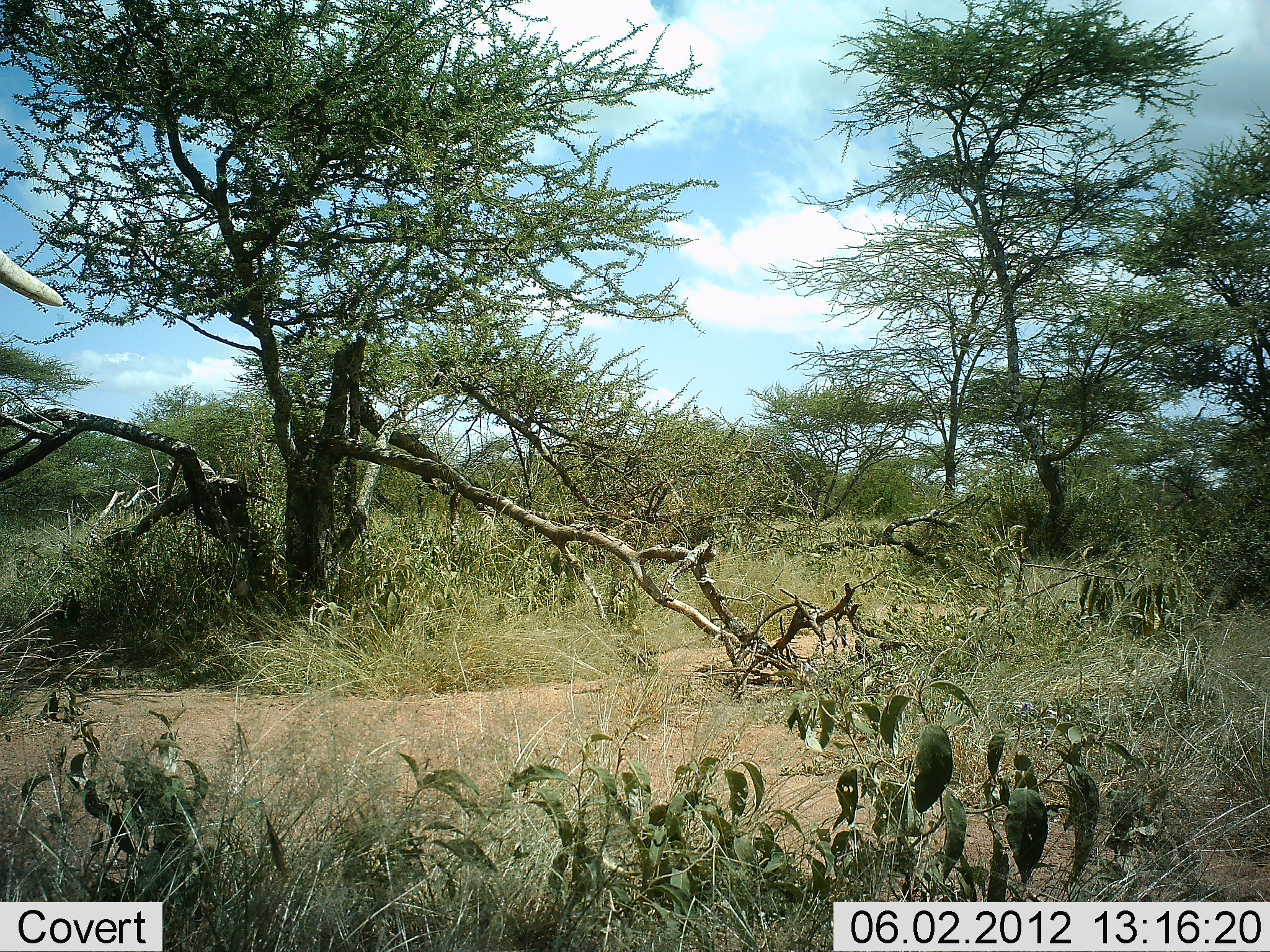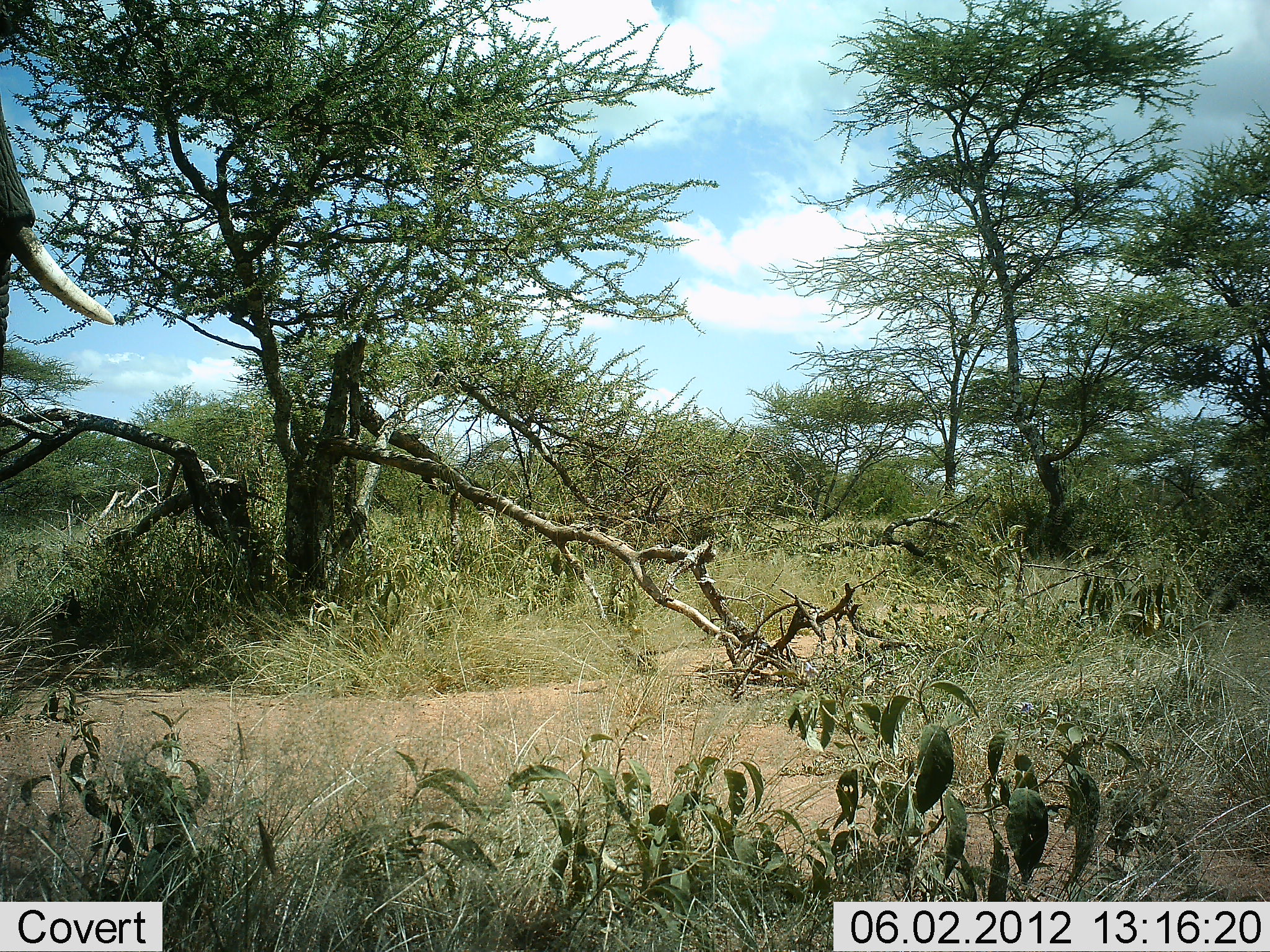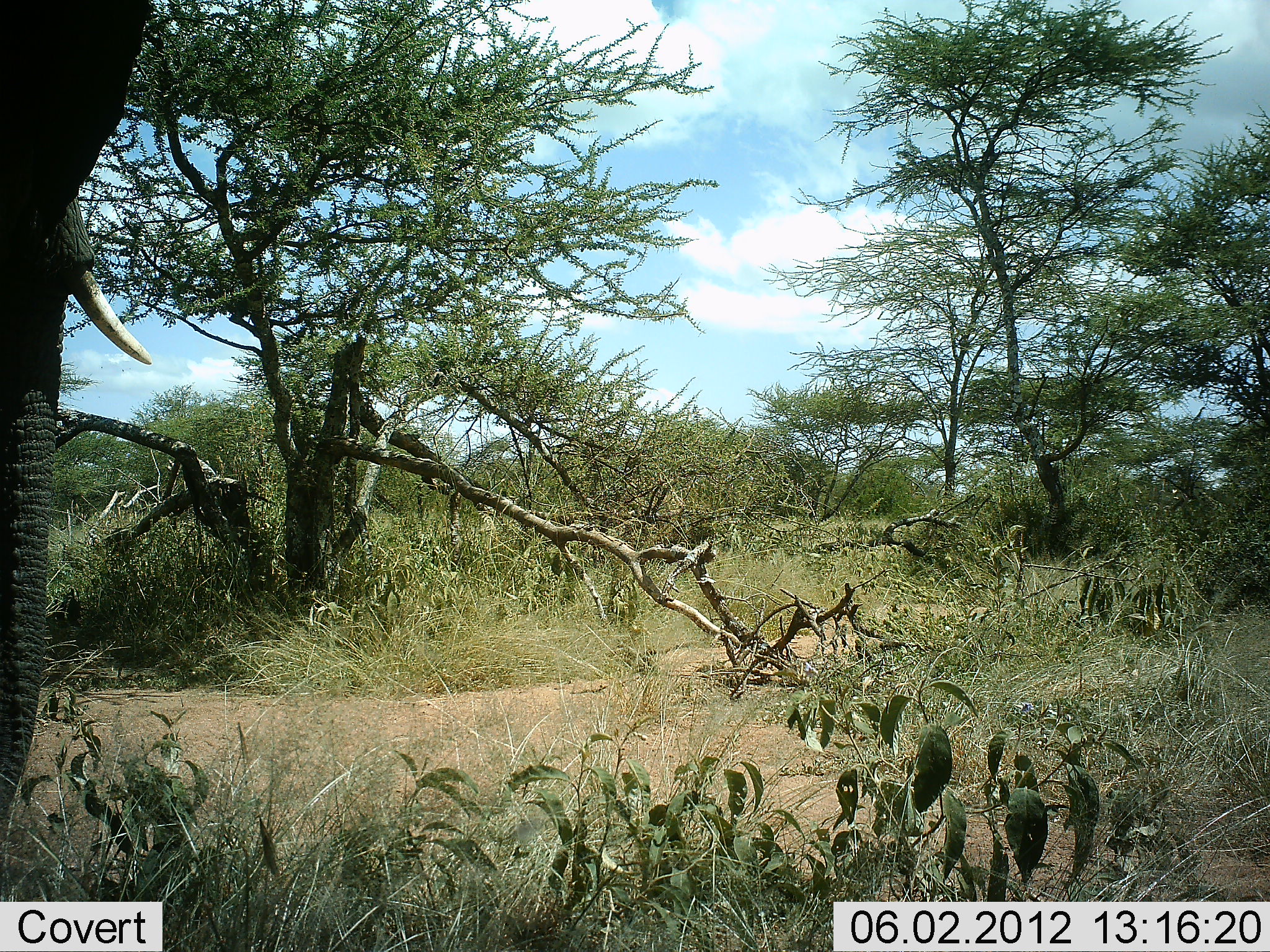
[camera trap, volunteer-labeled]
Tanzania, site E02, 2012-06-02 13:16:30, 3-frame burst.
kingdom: Animalia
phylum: Chordata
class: Mammalia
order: Proboscidea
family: Elephantidae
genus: Loxodonta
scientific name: Loxodonta africana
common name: african bush elephant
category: elephant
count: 1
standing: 20%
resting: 0%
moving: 80%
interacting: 0%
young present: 0%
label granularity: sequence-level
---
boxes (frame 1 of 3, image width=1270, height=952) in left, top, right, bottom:
animal: 0, 245, 61, 307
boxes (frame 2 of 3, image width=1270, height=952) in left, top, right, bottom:
animal: 0, 89, 115, 388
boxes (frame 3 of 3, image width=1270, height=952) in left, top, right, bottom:
animal: 0, 0, 153, 821